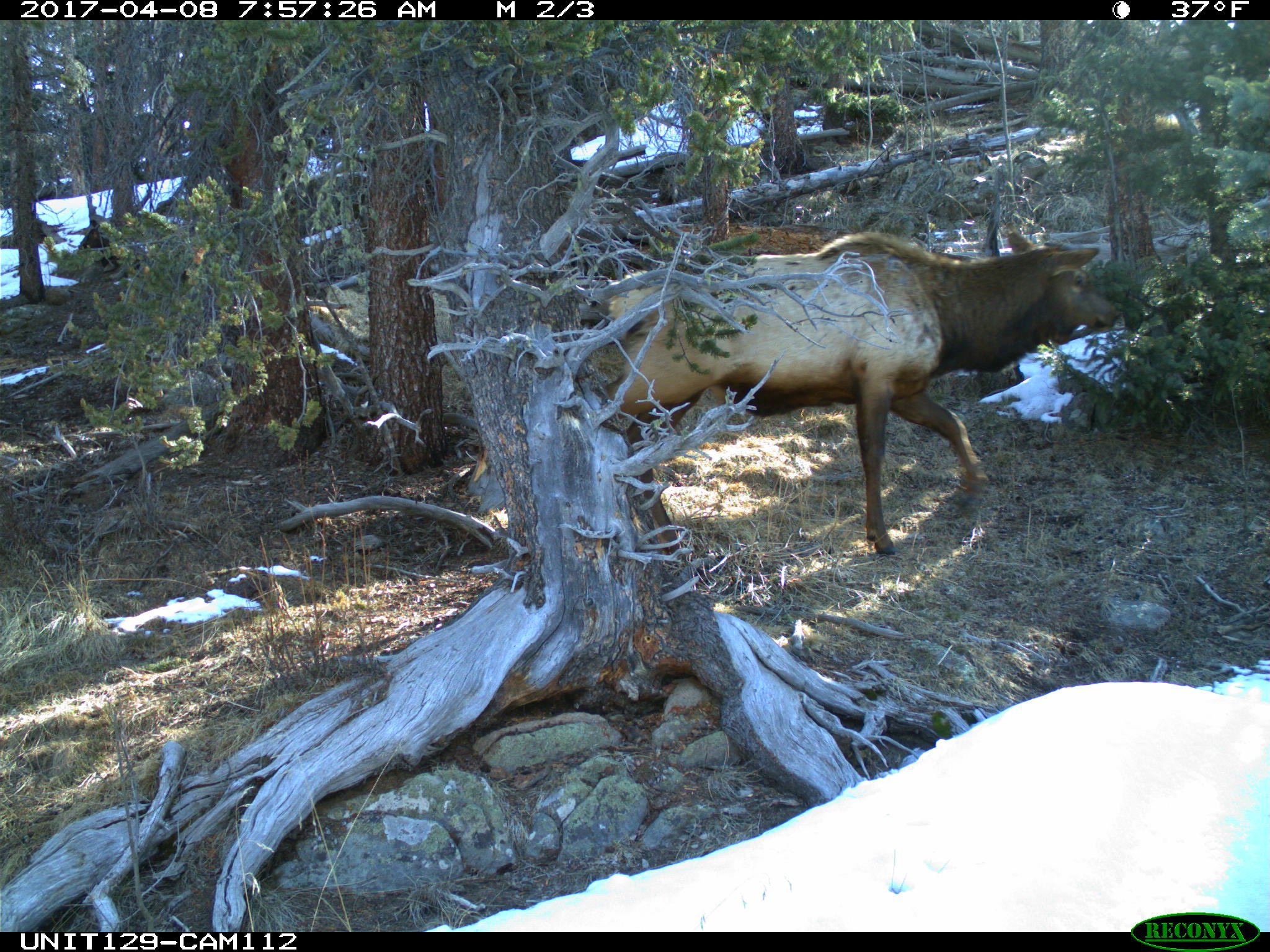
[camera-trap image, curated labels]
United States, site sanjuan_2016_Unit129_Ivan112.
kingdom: Animalia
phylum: Chordata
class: Mammalia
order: Artiodactyla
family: Cervidae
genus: Cervus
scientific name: Cervus elaphus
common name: red deer